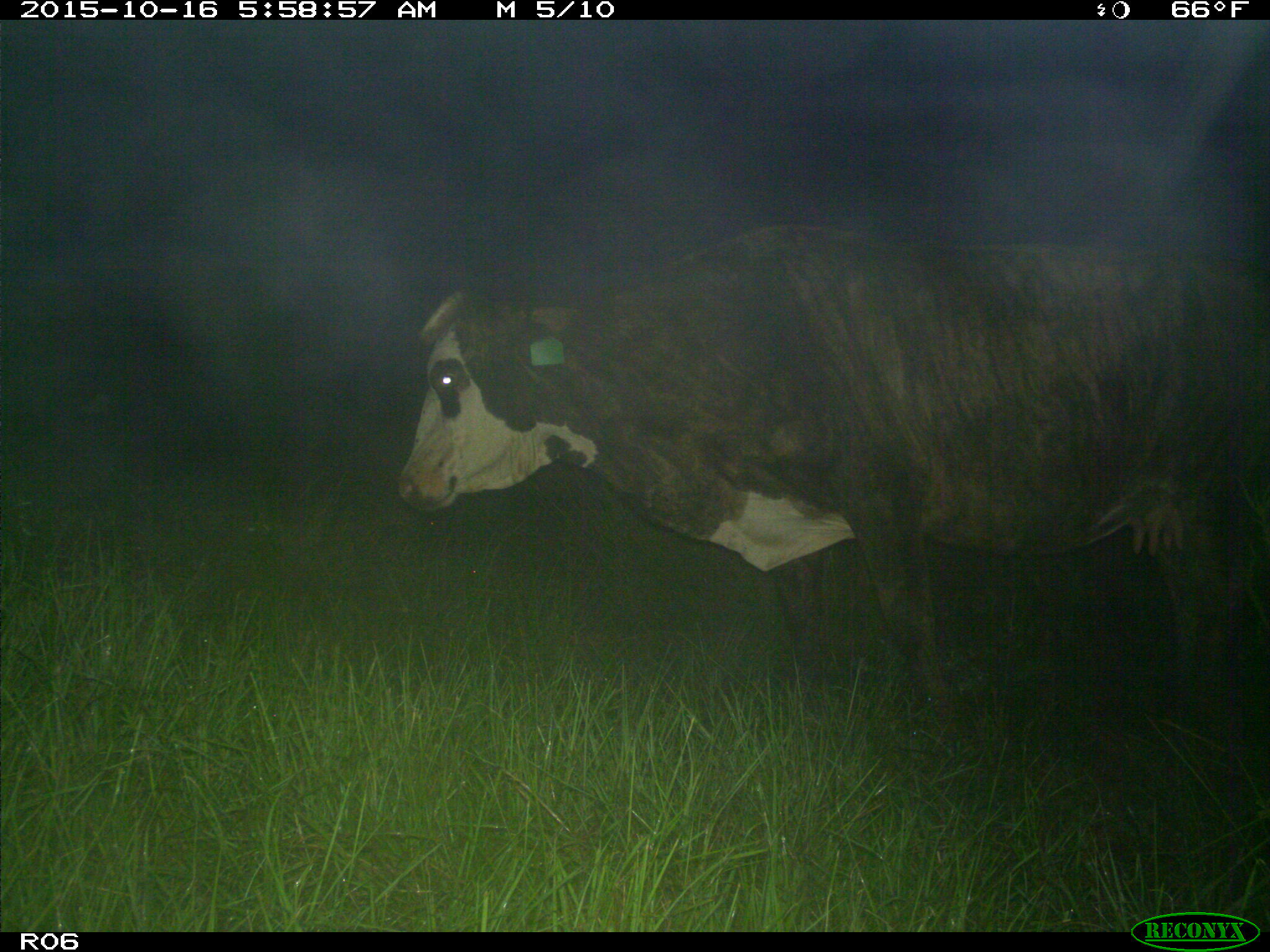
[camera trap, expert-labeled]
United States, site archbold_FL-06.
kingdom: Animalia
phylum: Chordata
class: Mammalia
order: Artiodactyla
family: Bovidae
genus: Bos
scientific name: Bos taurus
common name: domestic cow